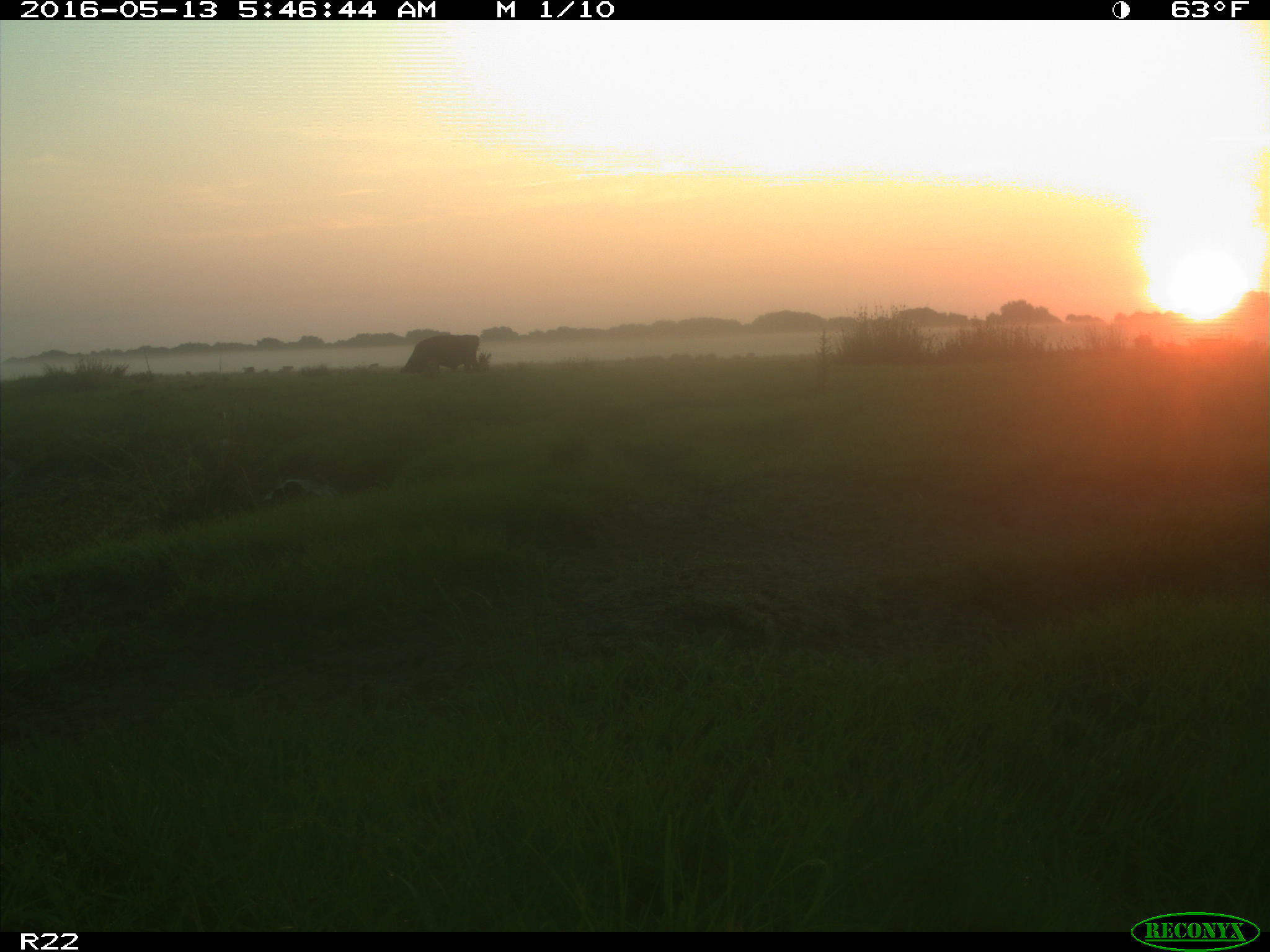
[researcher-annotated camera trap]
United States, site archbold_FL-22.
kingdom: Animalia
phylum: Chordata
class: Mammalia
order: Artiodactyla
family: Bovidae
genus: Bos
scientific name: Bos taurus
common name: domestic cow